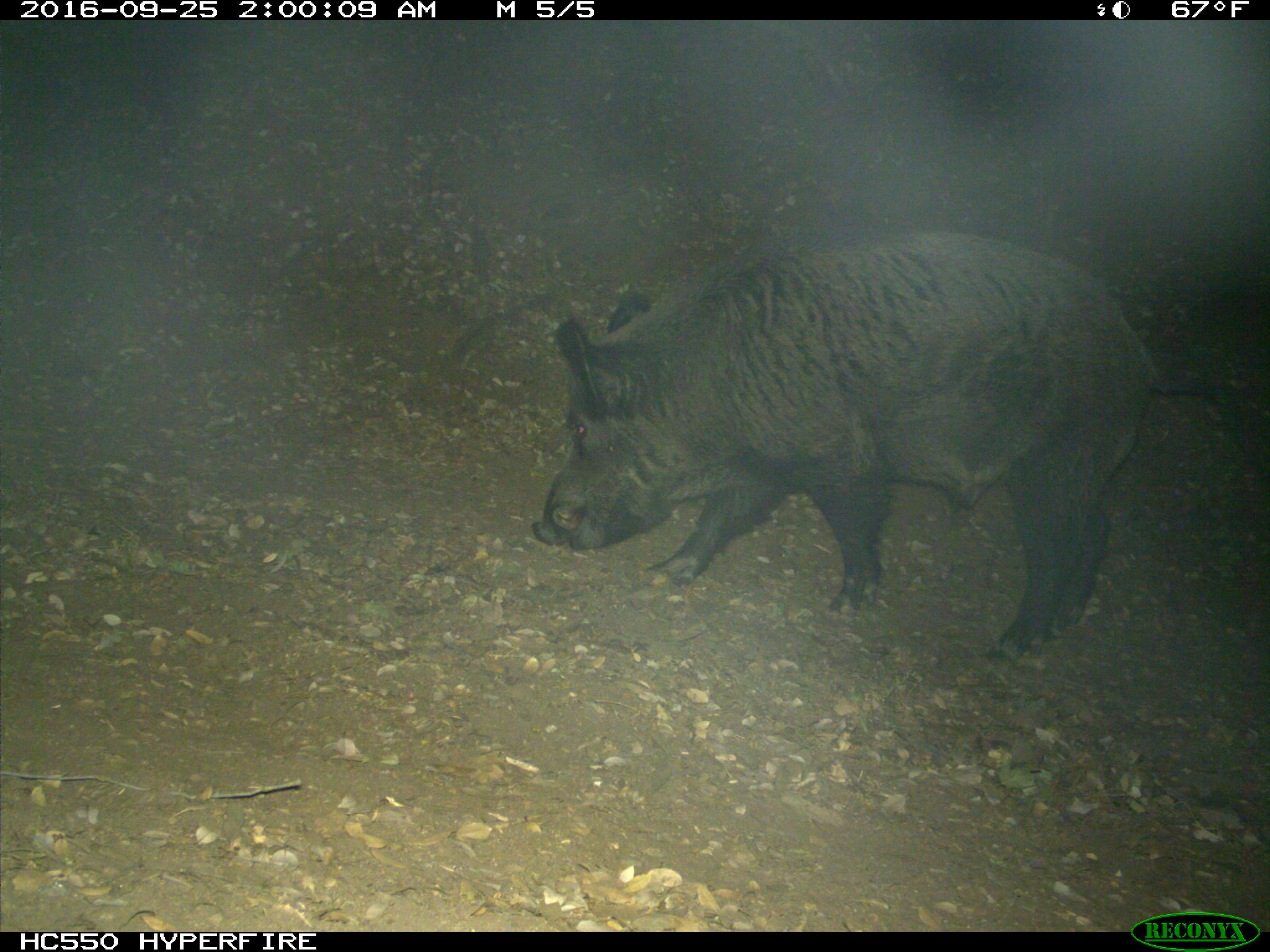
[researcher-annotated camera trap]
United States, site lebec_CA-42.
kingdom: Animalia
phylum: Chordata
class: Mammalia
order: Artiodactyla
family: Suidae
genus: Sus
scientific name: Sus scrofa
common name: wild boar